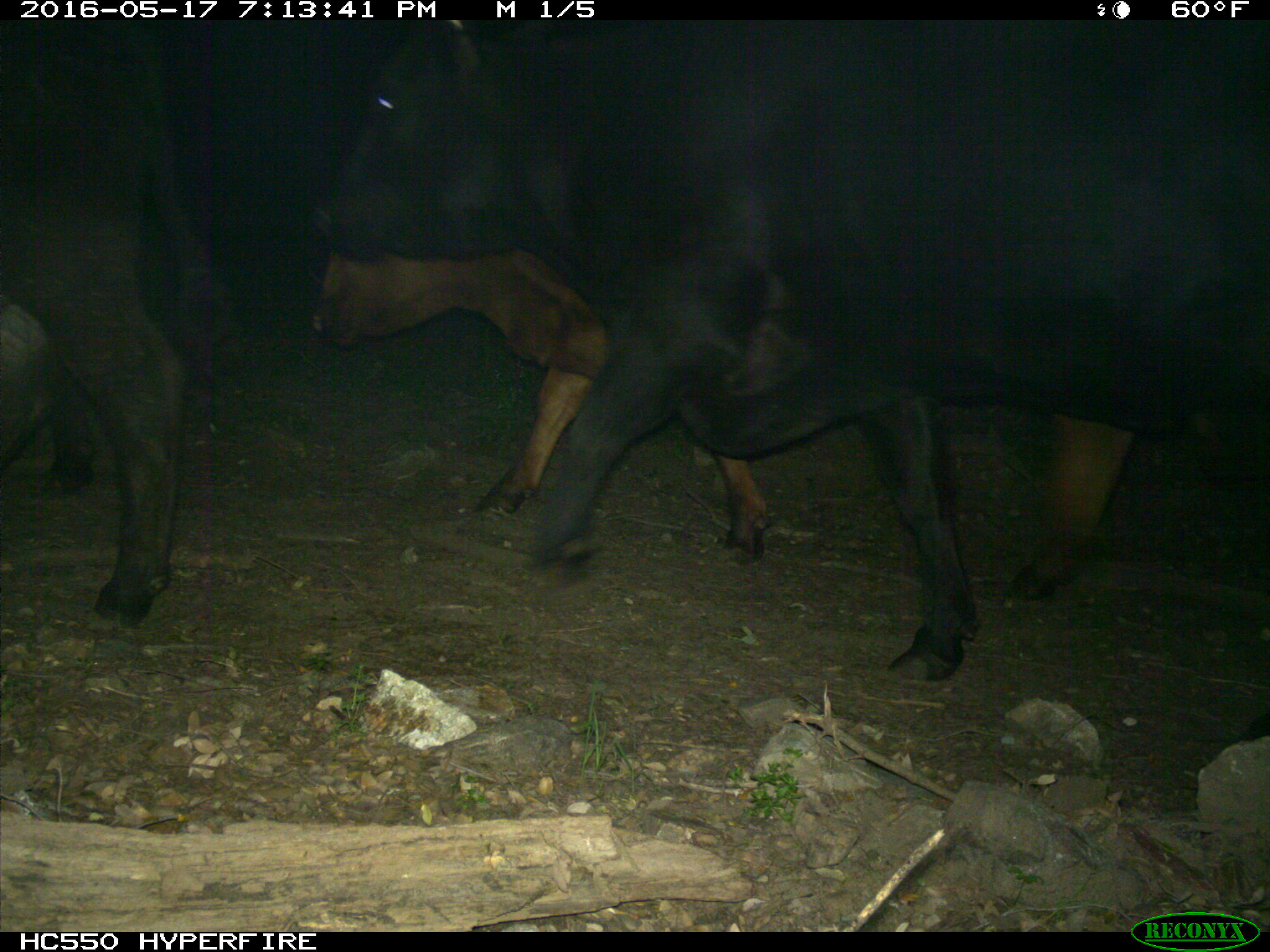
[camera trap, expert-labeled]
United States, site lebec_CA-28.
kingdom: Animalia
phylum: Chordata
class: Mammalia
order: Artiodactyla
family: Bovidae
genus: Bos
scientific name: Bos taurus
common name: domestic cow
Bos taurus (domestic cow).